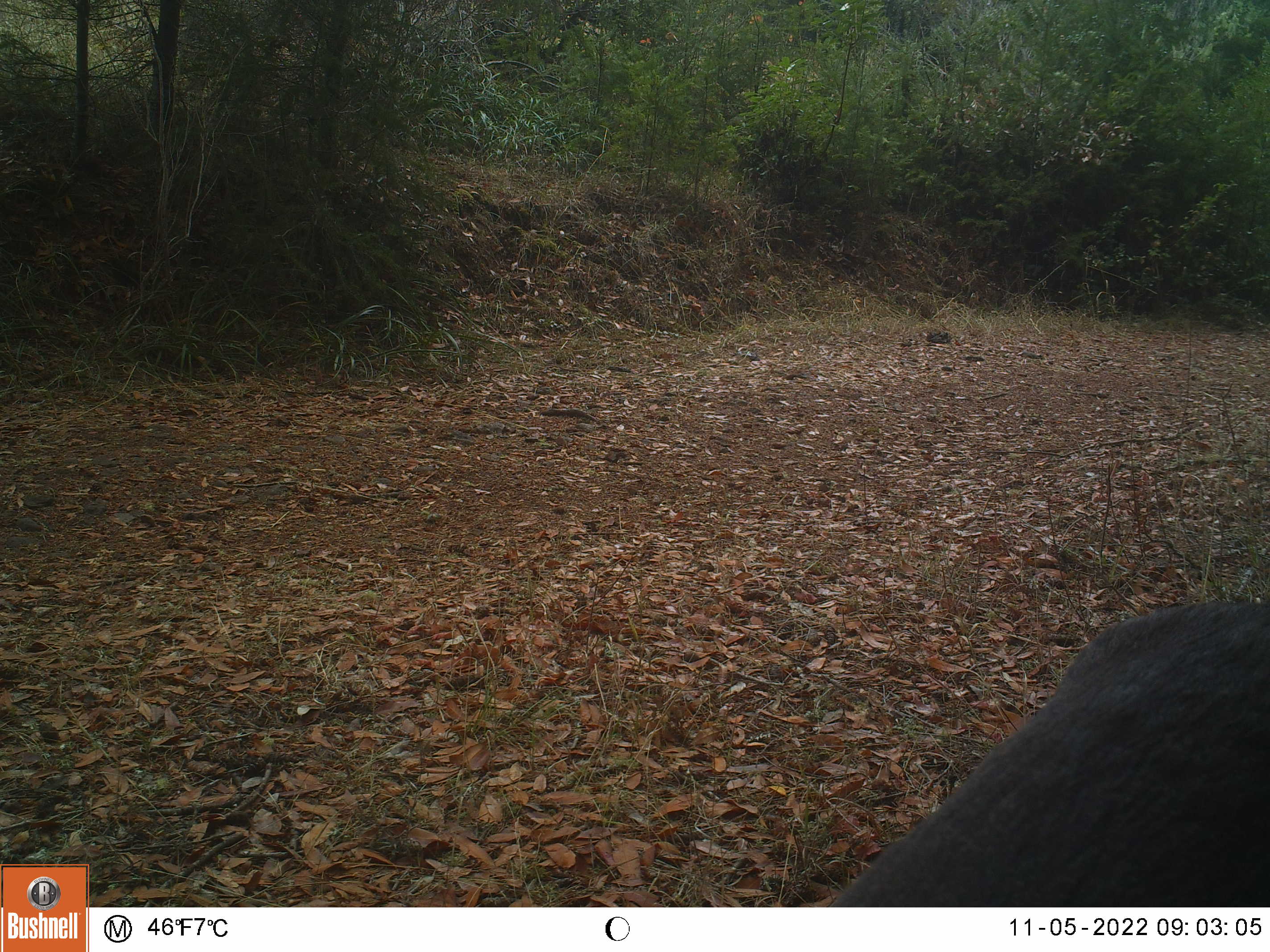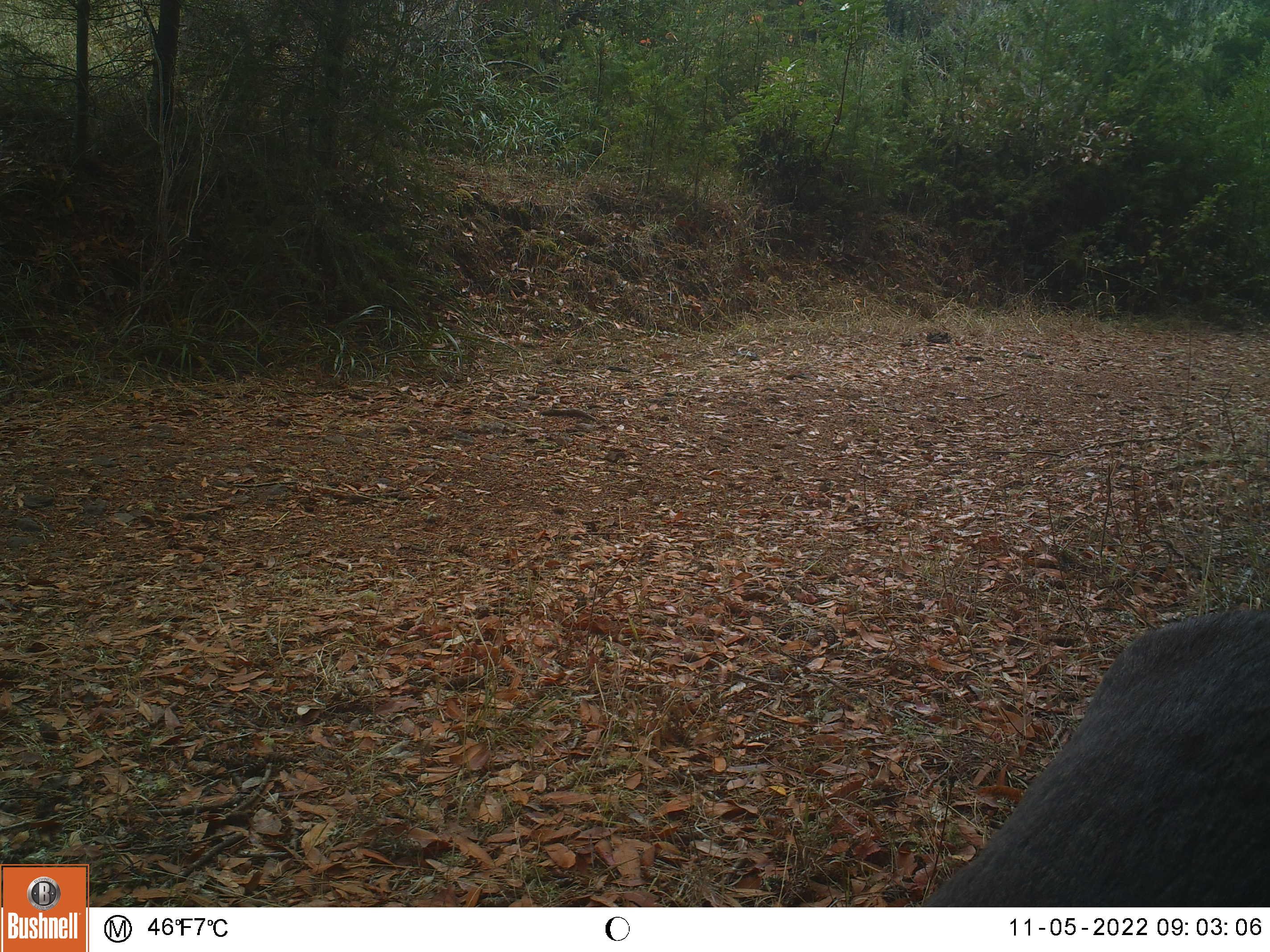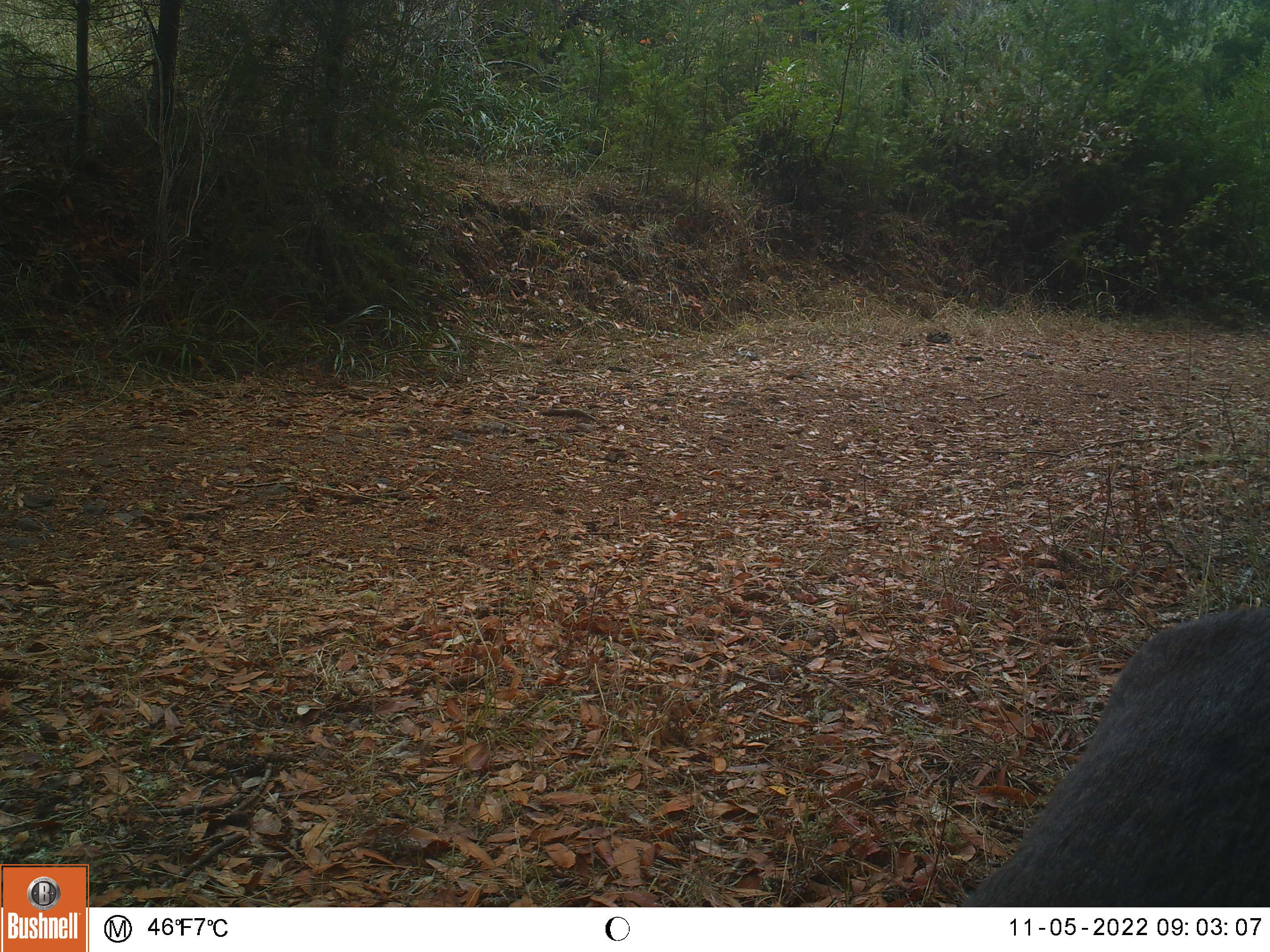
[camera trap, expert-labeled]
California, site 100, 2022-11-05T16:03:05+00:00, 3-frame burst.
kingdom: Animalia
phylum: Chordata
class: Mammalia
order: Artiodactyla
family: Cervidae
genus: Odocoileus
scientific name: Odocoileus hemionus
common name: mule deer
Mule deer (Odocoileus hemionus).